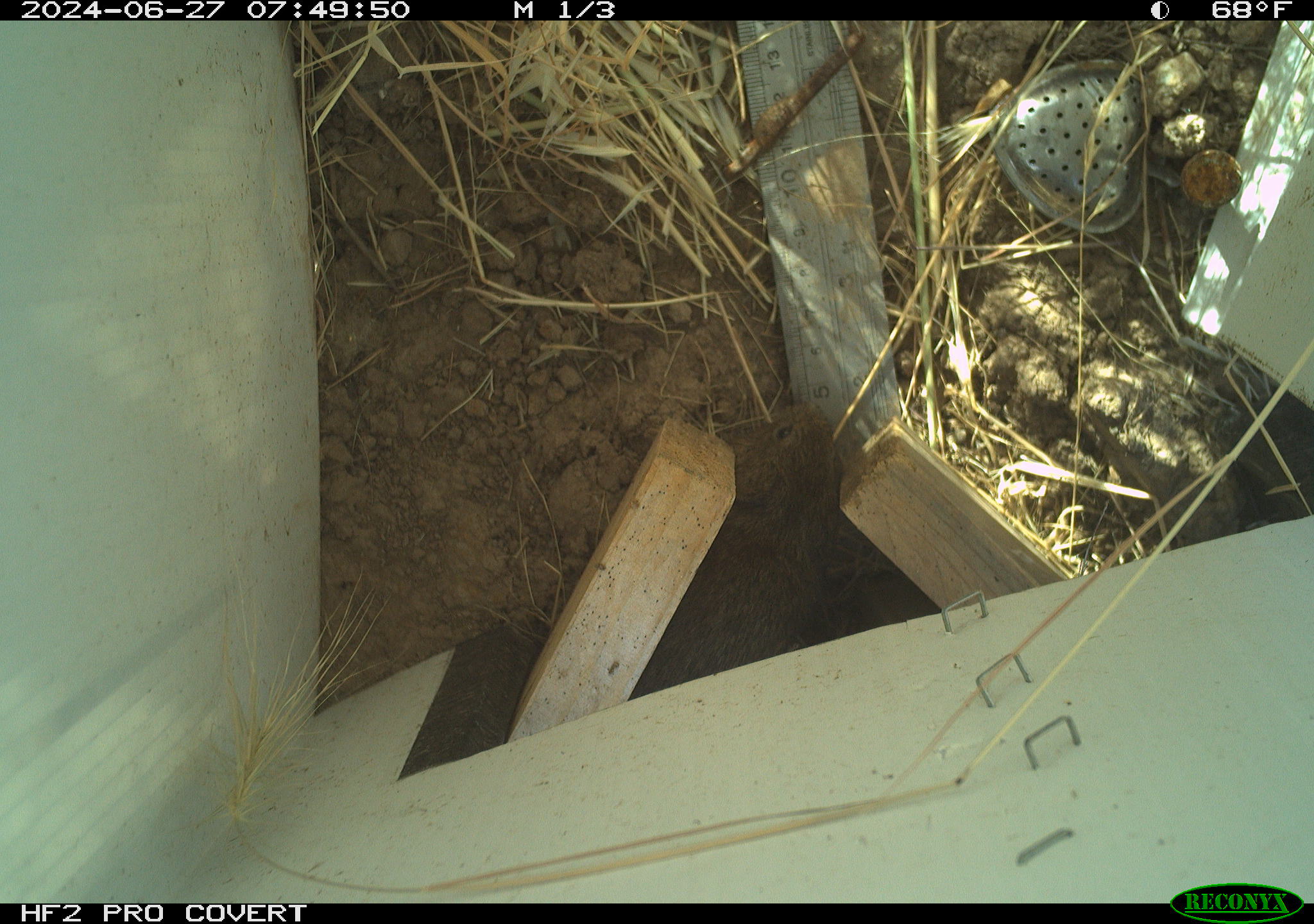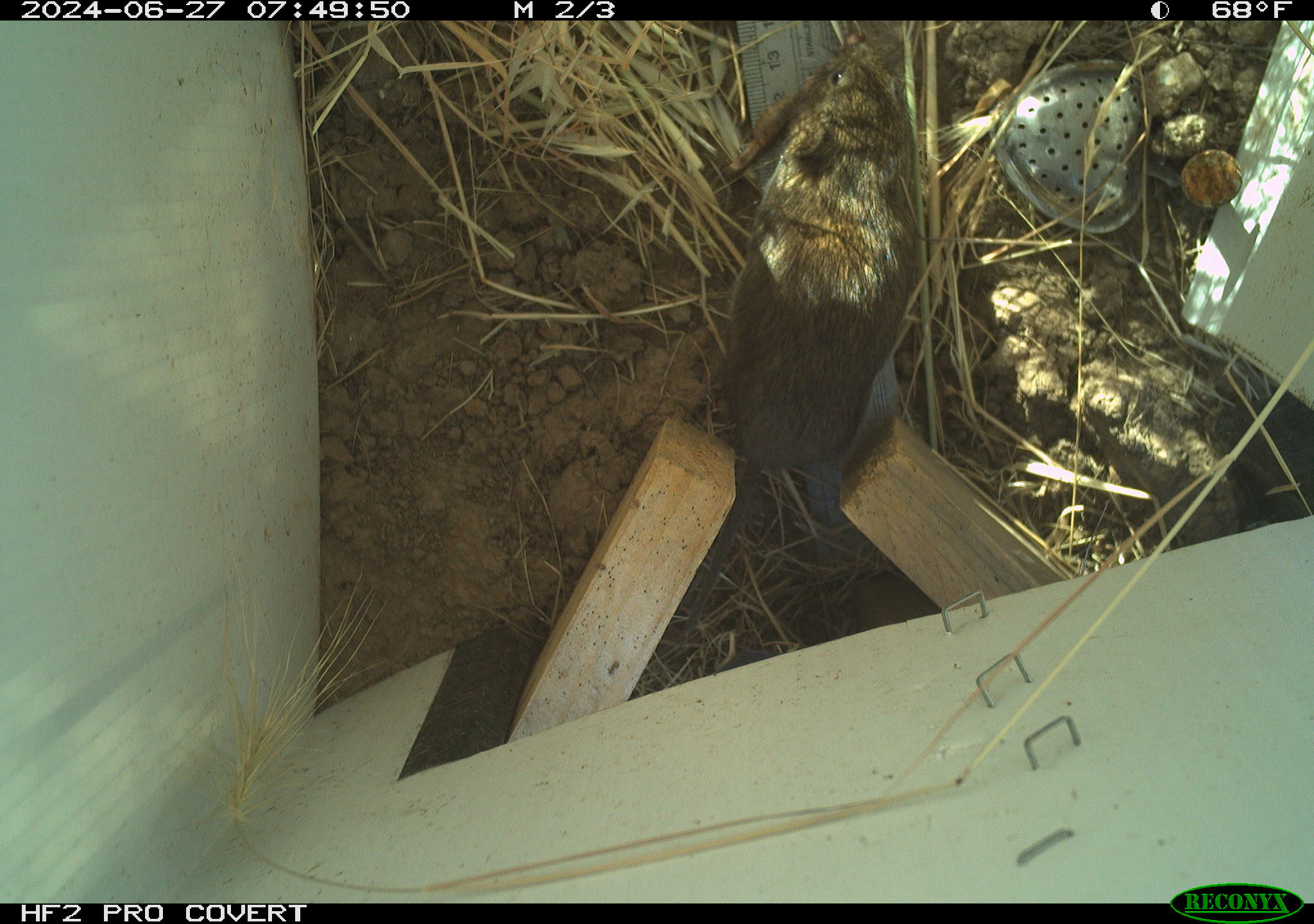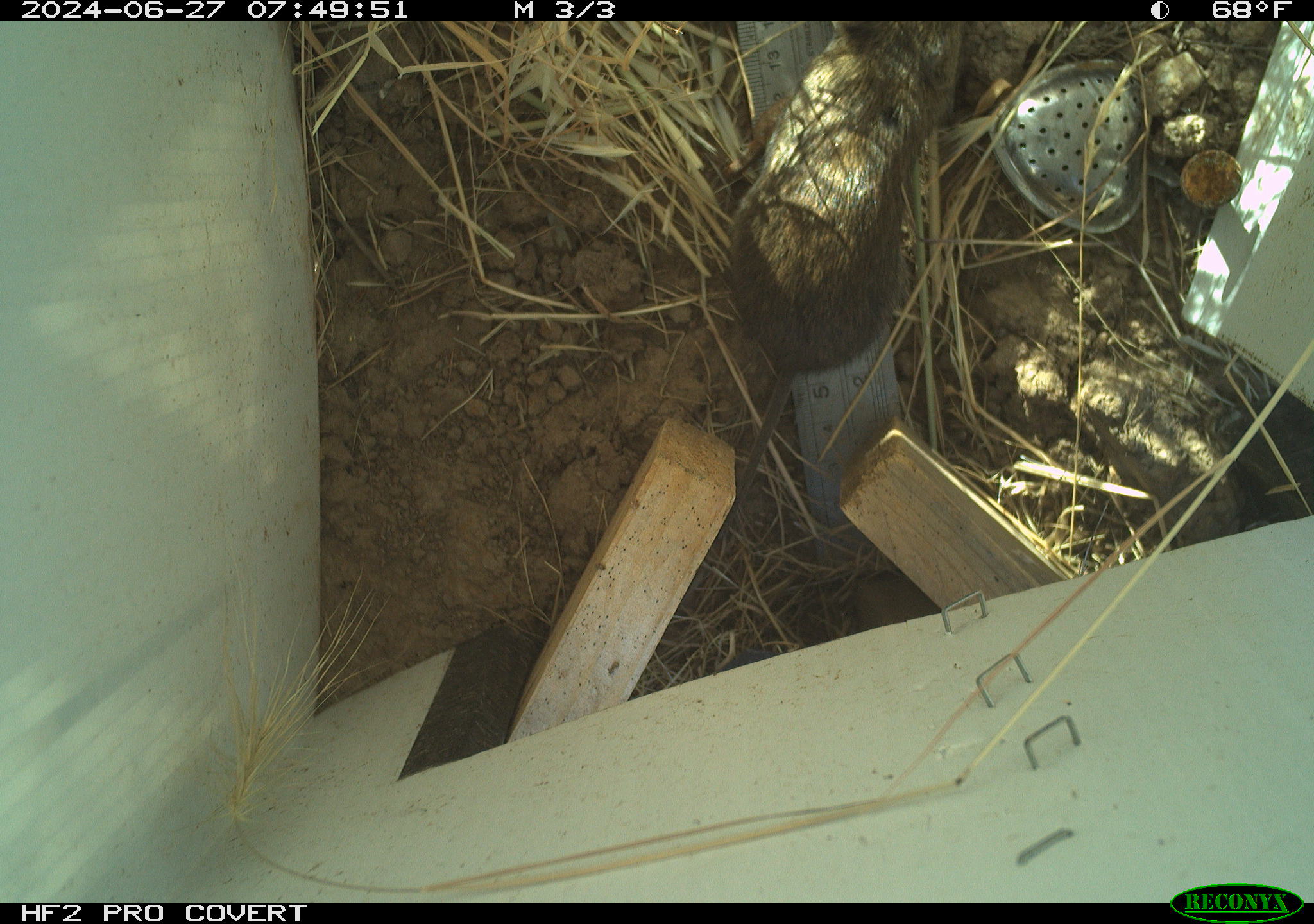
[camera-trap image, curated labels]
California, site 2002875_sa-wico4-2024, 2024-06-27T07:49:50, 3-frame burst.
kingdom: Animalia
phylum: Chordata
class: Mammalia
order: Rodentia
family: Cricetidae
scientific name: Arvicolinae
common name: voles, lemmings, and muskrats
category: arvicolinae subfamily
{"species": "arvicolinae subfamily (voles, lemmings, and muskrats) (Arvicolinae)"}